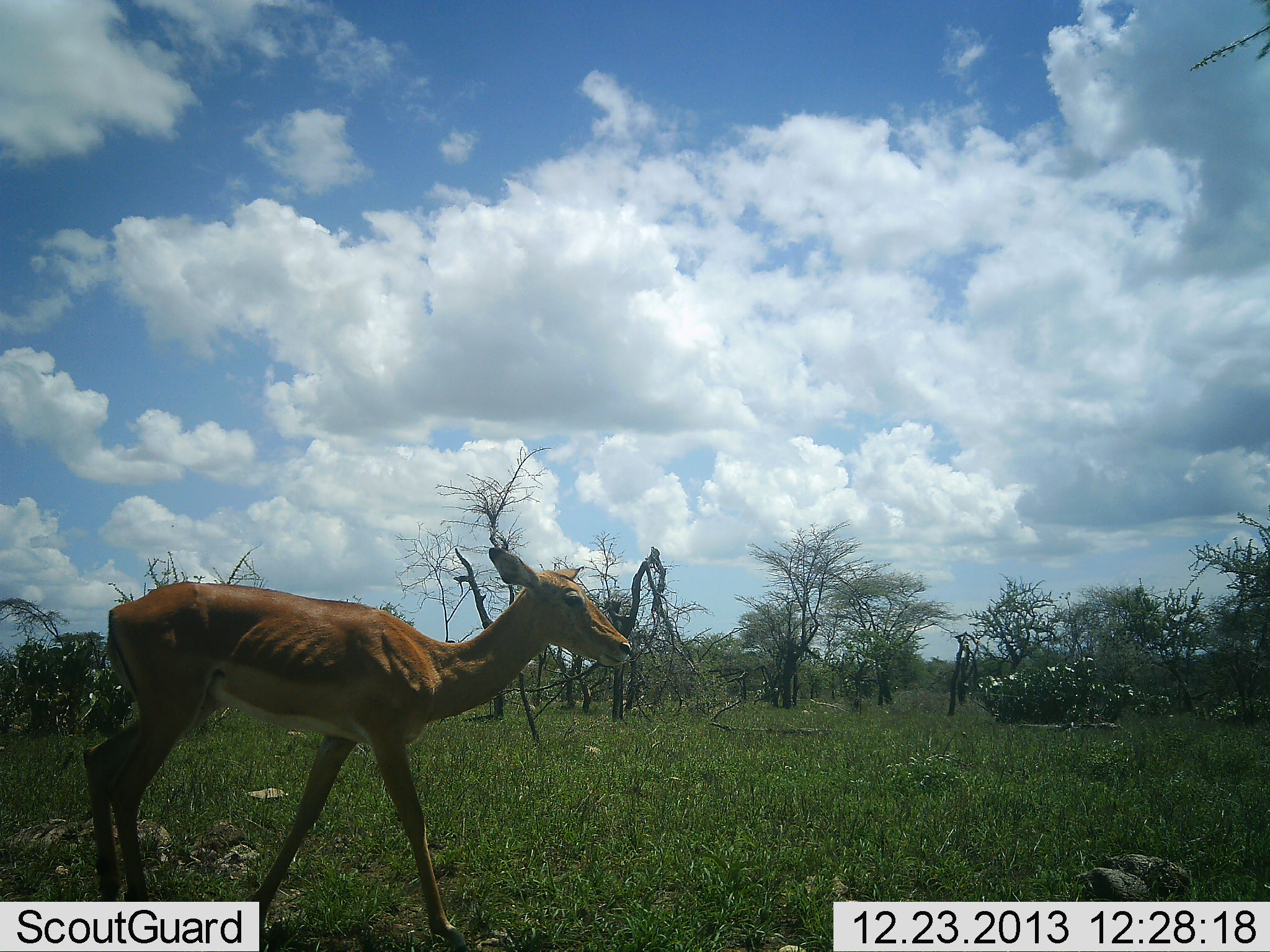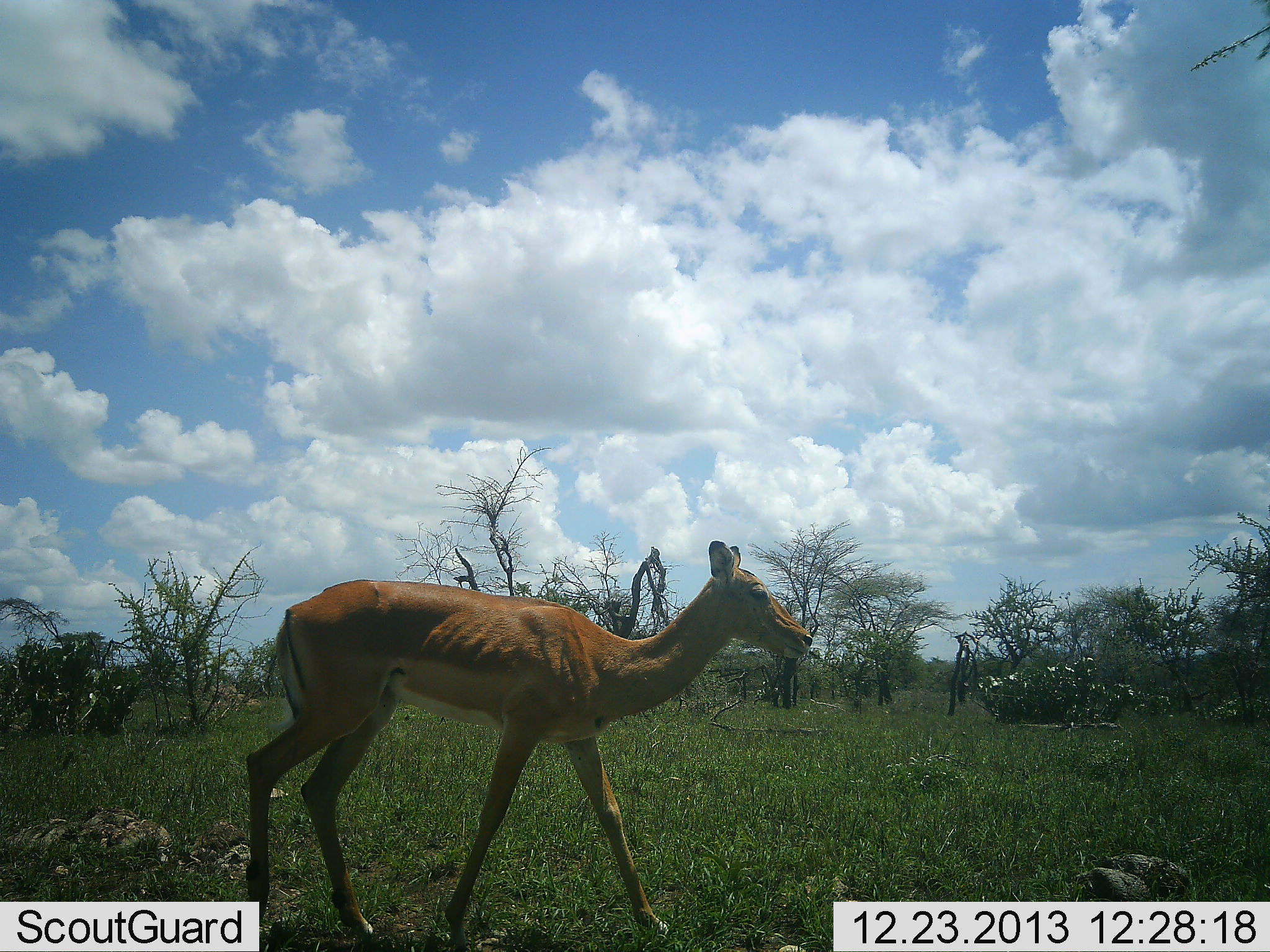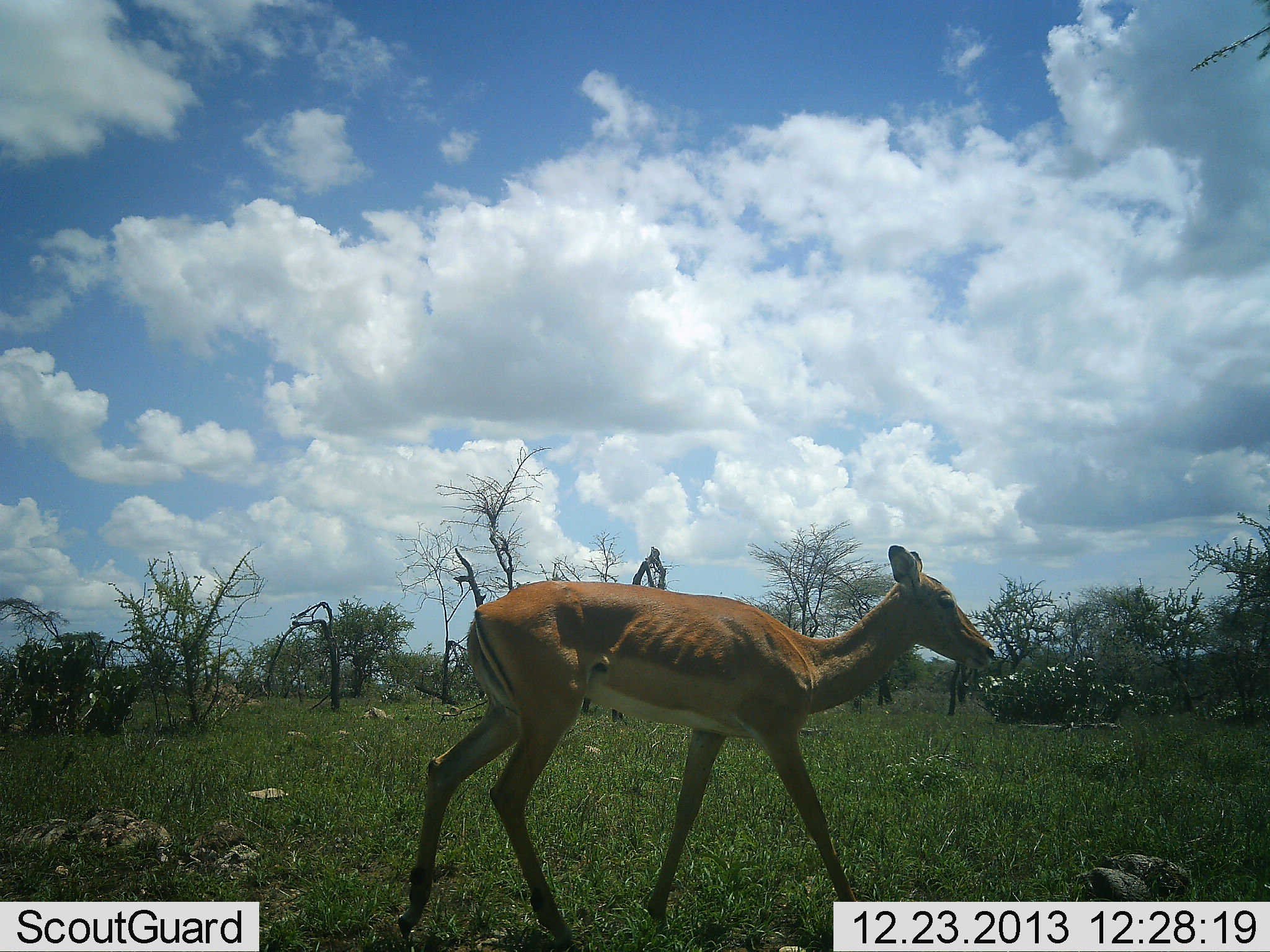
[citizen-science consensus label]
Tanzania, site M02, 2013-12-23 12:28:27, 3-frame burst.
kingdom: Animalia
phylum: Chordata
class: Mammalia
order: Artiodactyla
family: Bovidae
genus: Aepyceros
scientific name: Aepyceros melampus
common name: impala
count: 1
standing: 10%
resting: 0%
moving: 100%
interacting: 0%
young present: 0%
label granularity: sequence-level